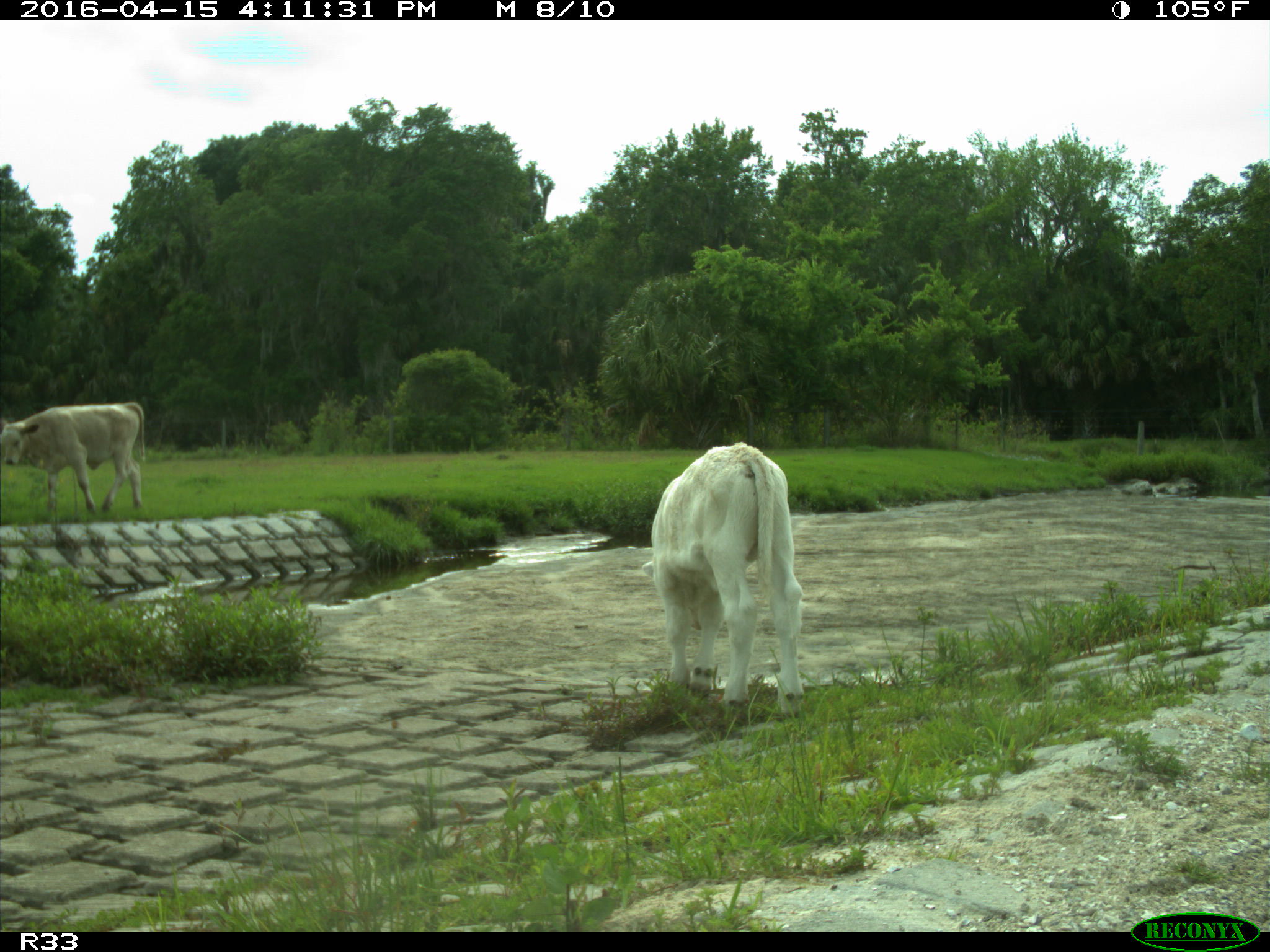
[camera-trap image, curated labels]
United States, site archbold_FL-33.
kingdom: Animalia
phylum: Chordata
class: Mammalia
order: Artiodactyla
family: Bovidae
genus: Bos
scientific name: Bos taurus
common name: domestic cow